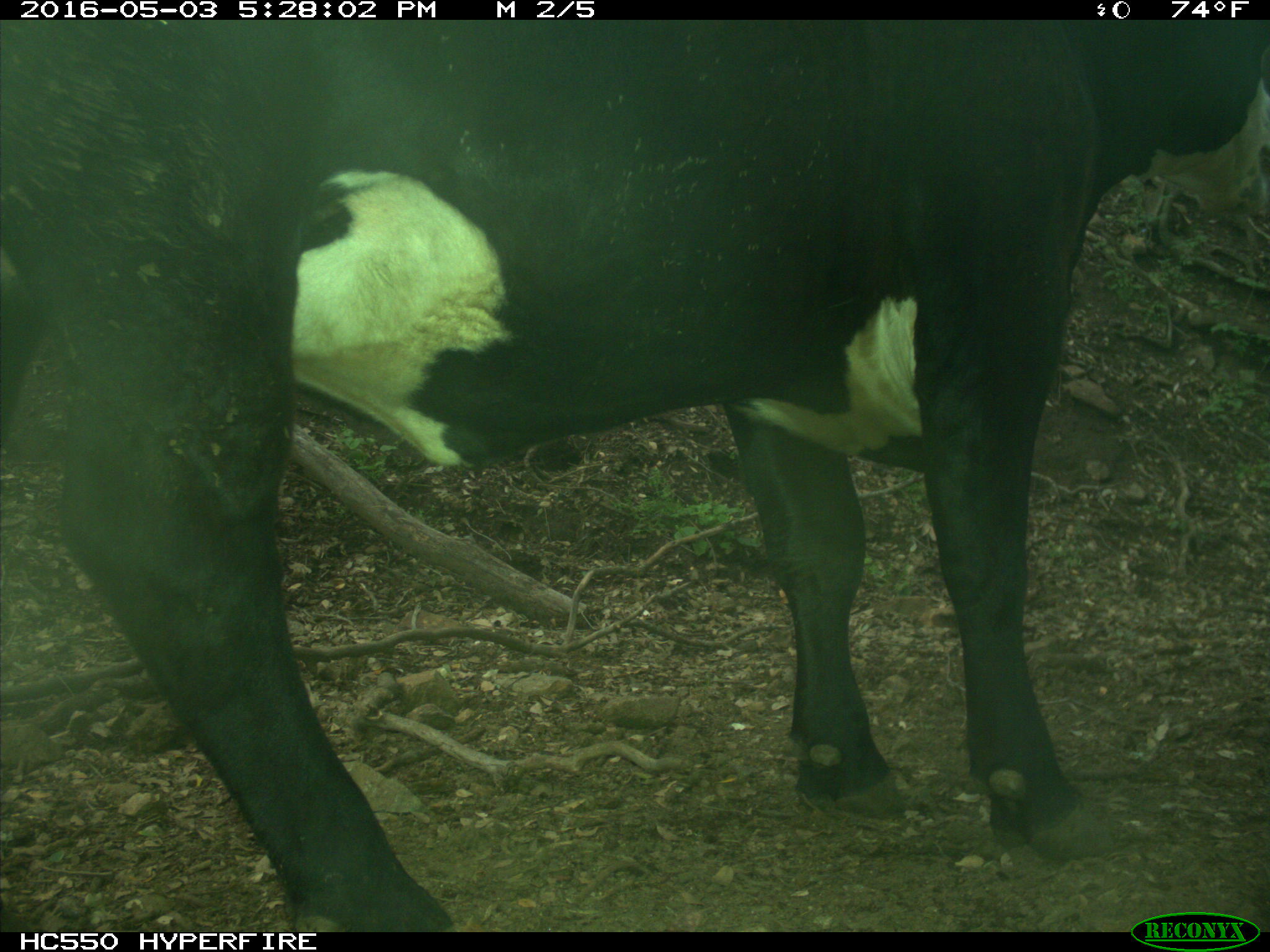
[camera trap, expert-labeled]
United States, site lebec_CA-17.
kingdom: Animalia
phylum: Chordata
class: Mammalia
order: Artiodactyla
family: Bovidae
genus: Bos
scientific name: Bos taurus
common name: domestic cow